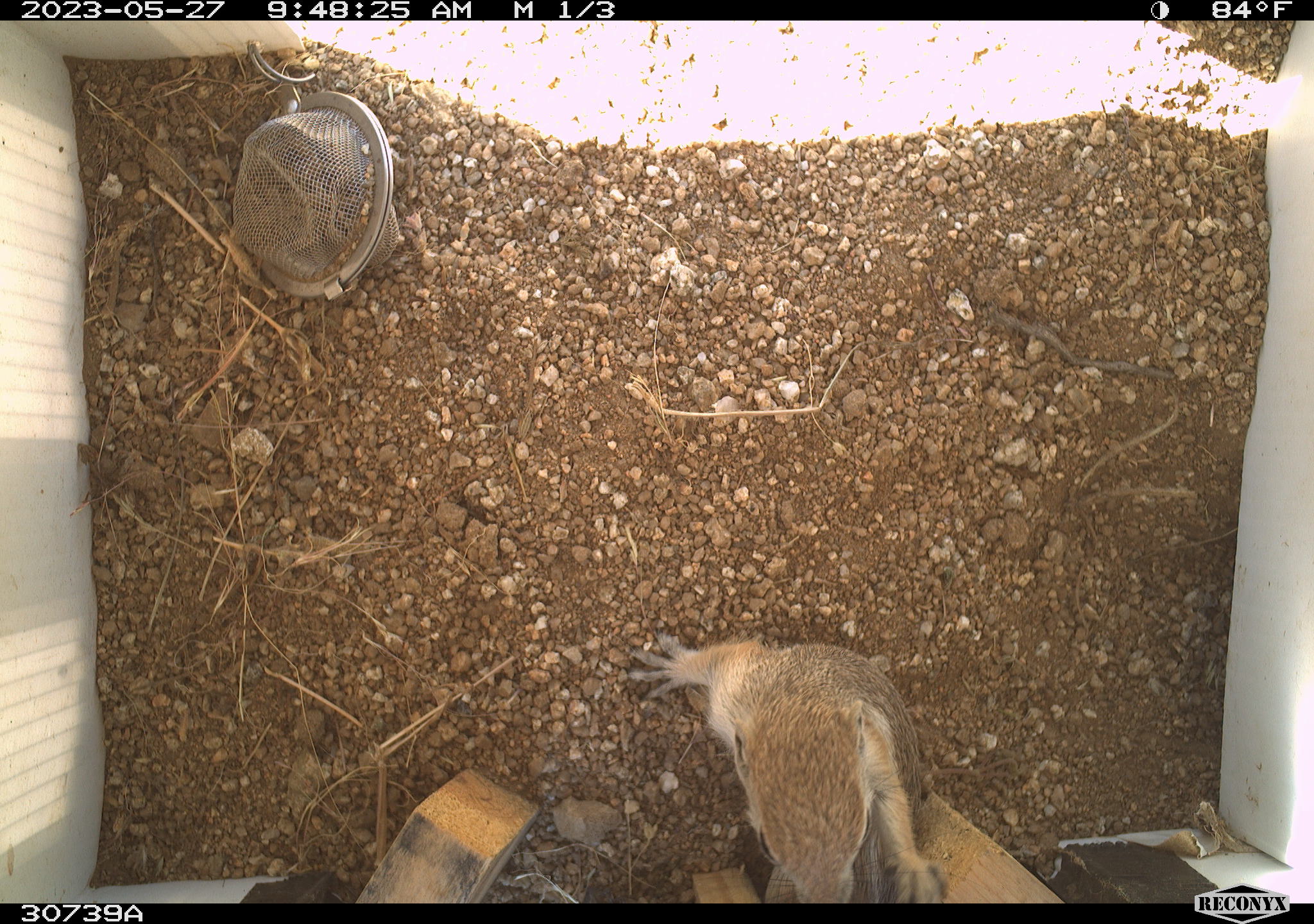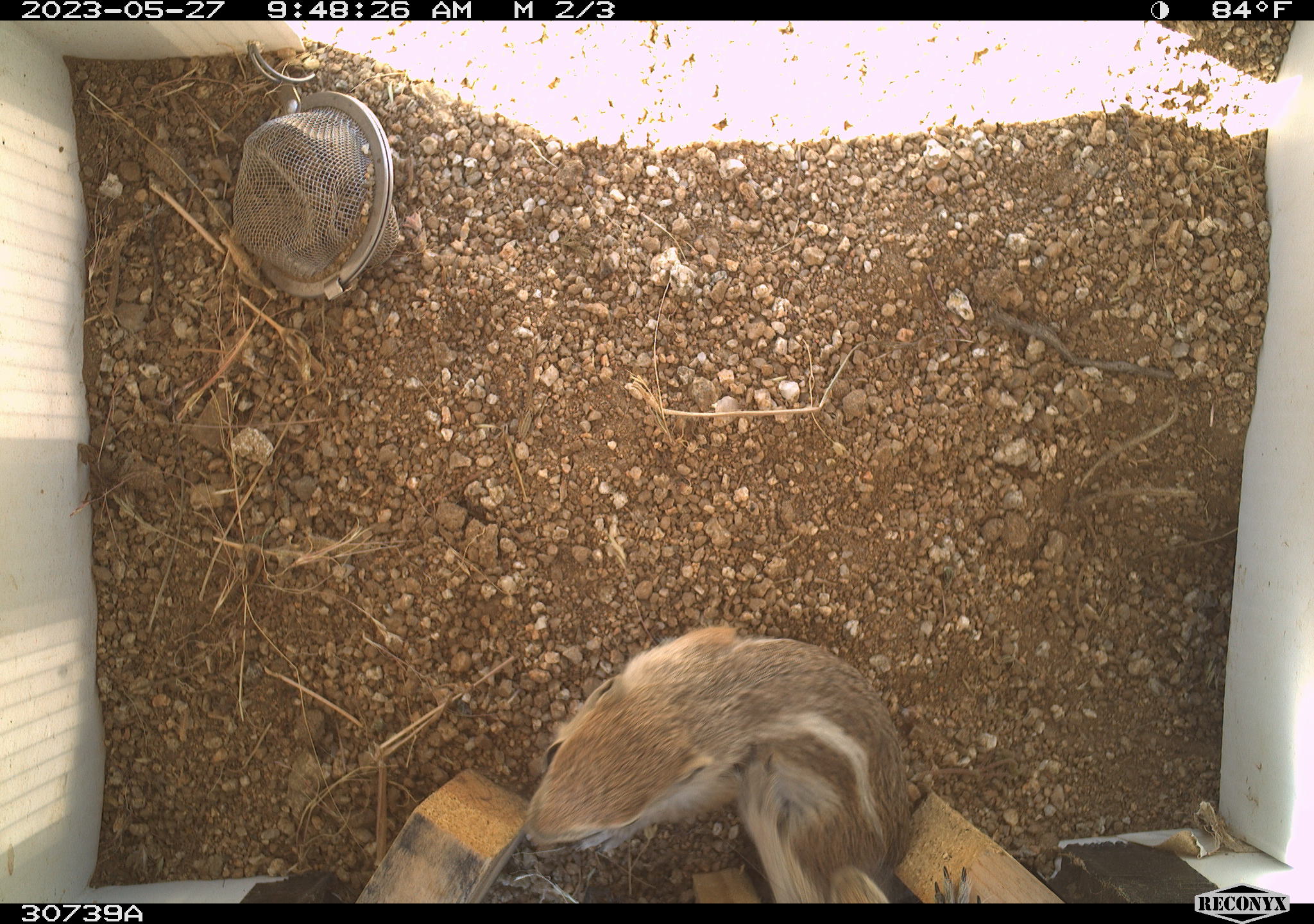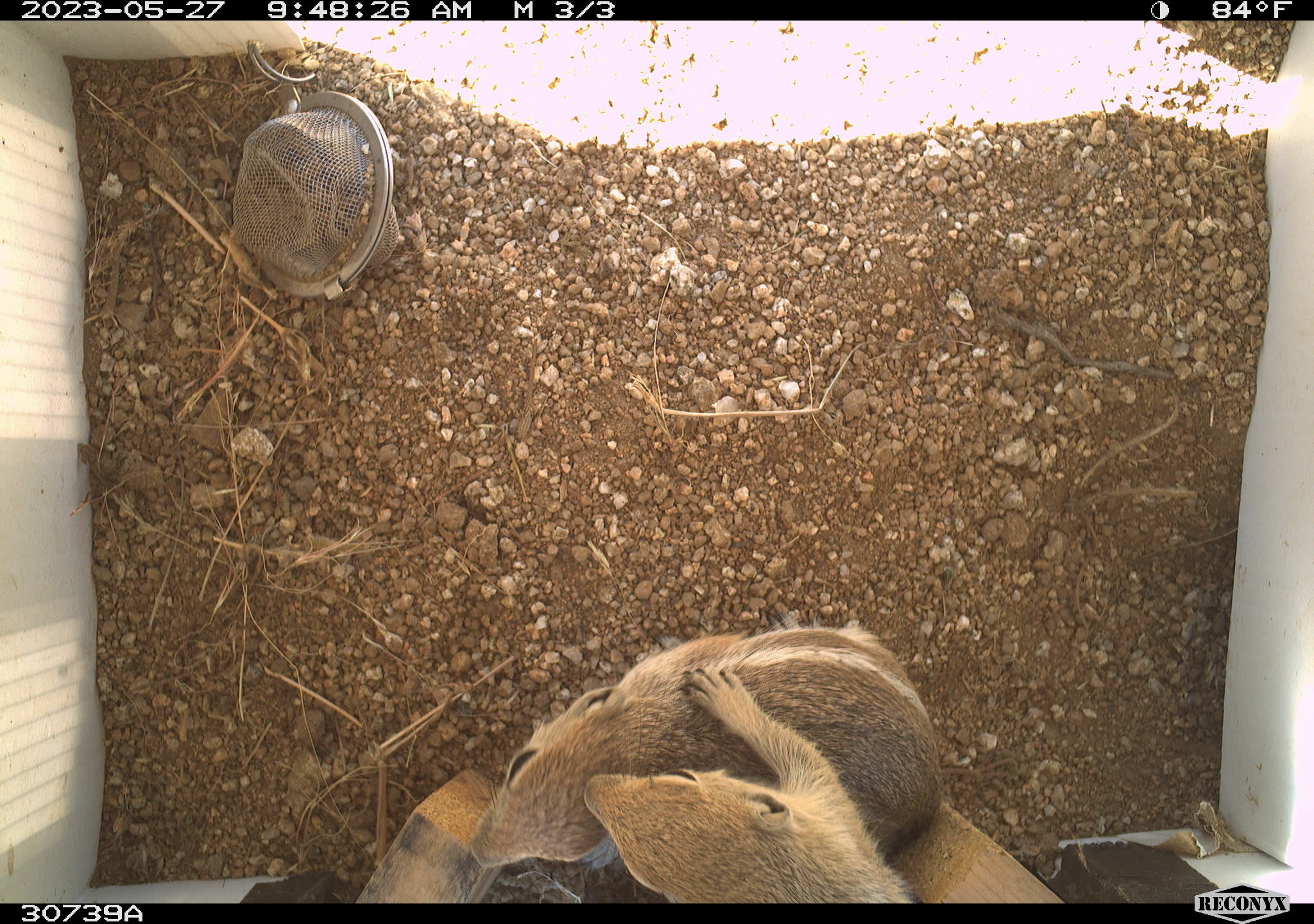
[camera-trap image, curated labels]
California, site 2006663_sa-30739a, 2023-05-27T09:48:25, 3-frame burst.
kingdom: Animalia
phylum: Chordata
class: Mammalia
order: Rodentia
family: Sciuridae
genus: Ammospermophilus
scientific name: Ammospermophilus leucurus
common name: white-tailed antelope squirrel